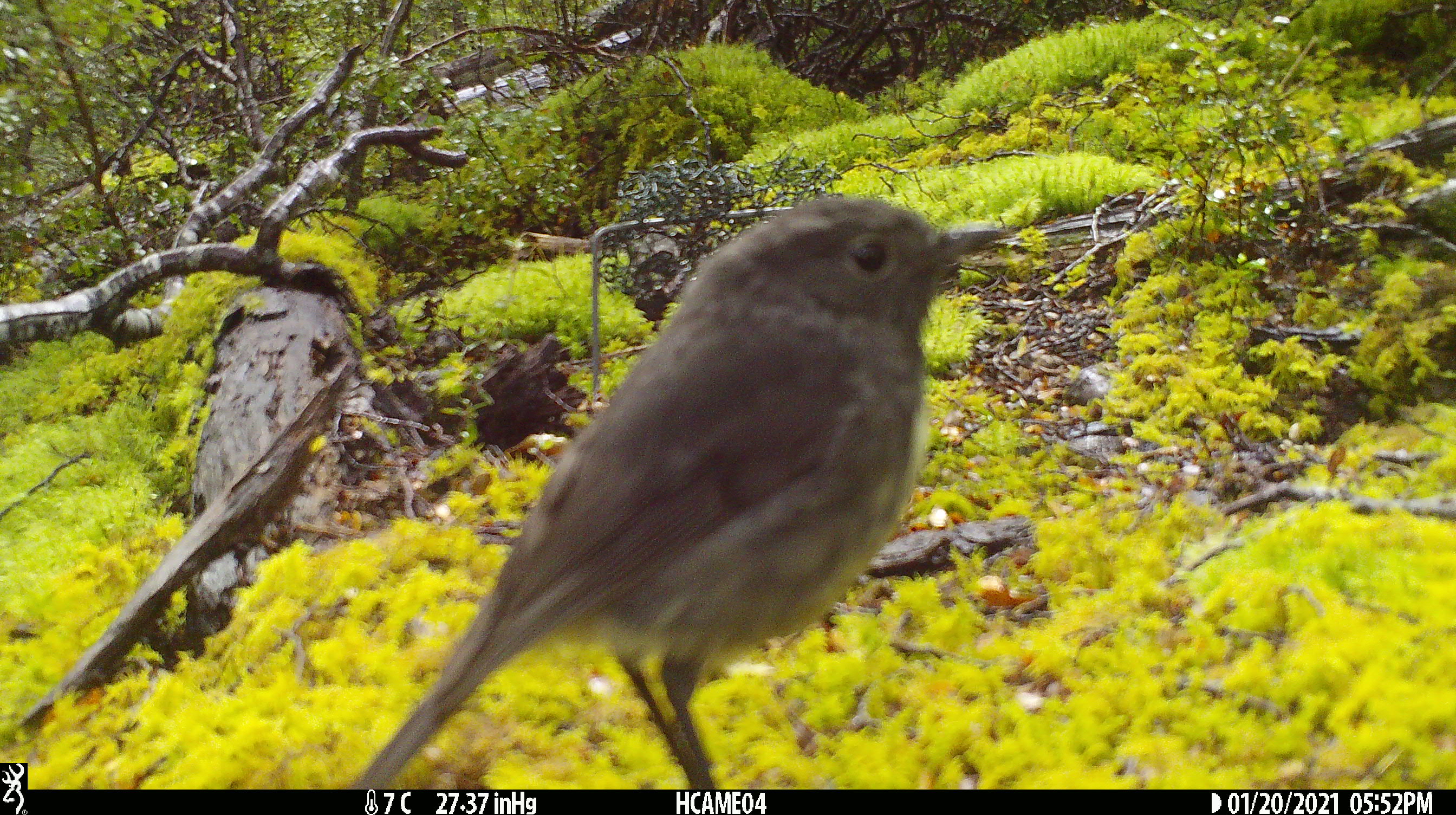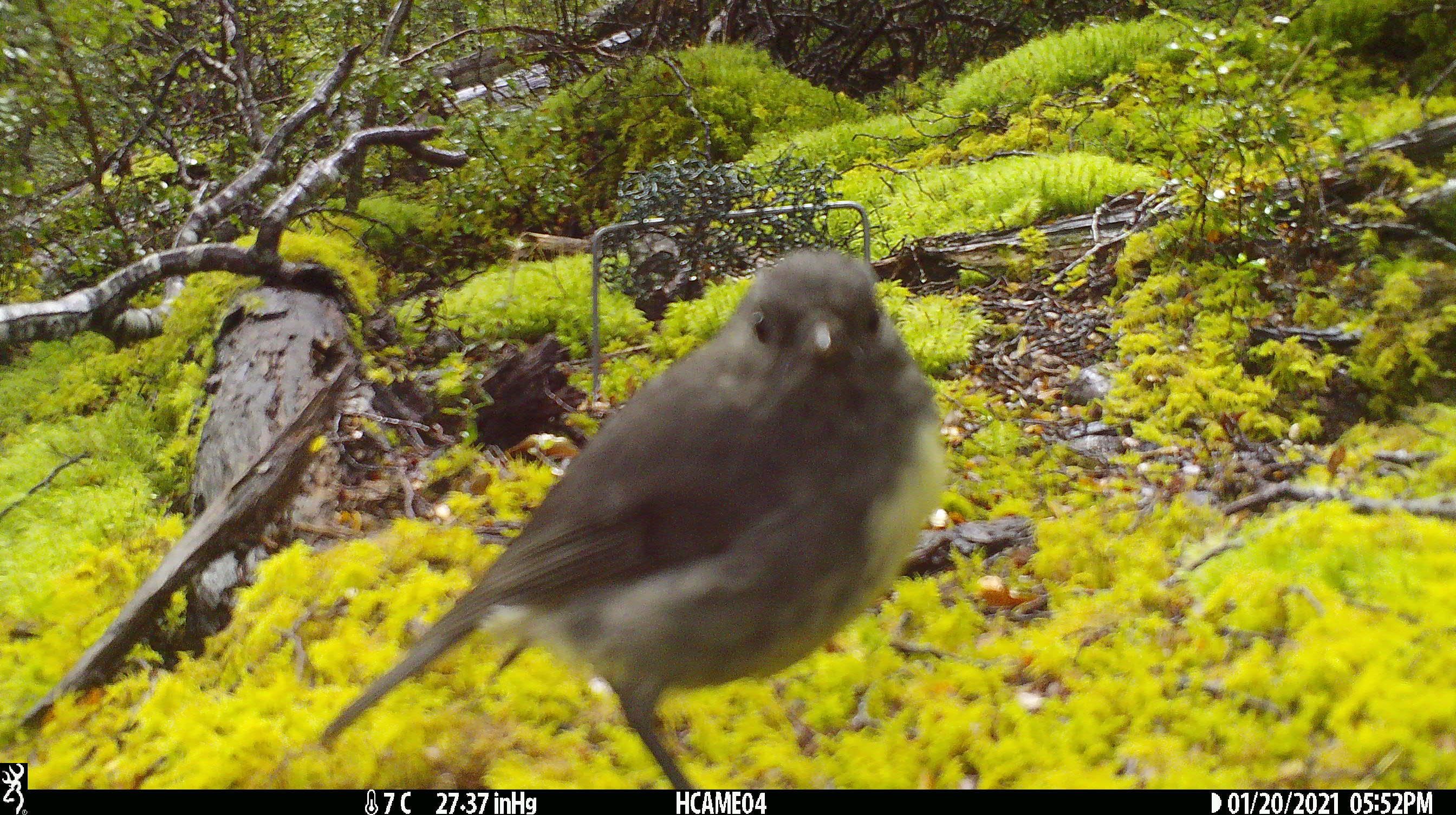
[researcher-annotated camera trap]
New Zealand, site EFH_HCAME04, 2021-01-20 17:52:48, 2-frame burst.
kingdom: Animalia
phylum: Chordata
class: Aves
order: Passeriformes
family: Petroicidae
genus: Petroica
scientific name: Petroica australis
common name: new zealand robin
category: robin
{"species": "robin (new zealand robin) (Petroica australis)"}